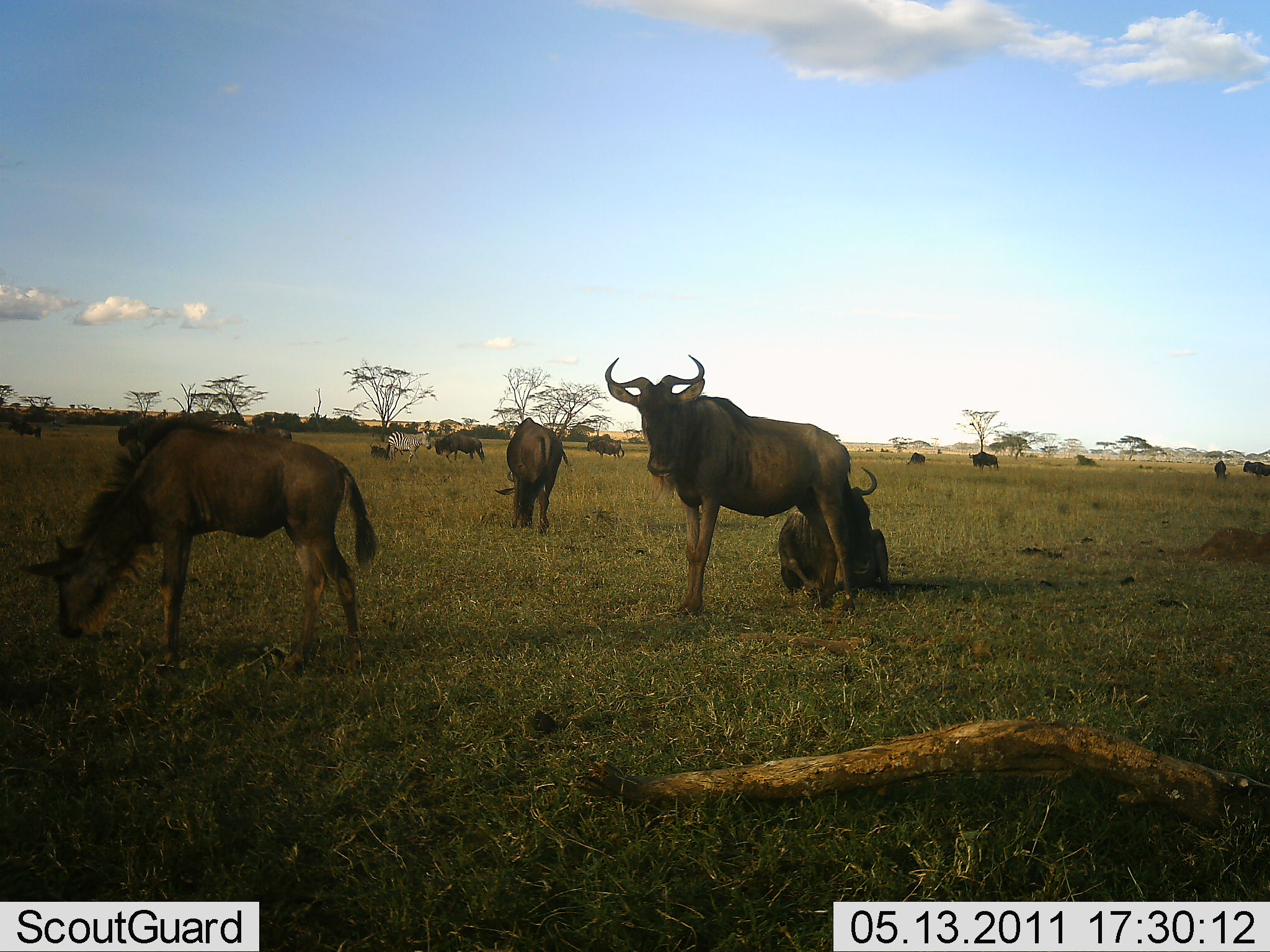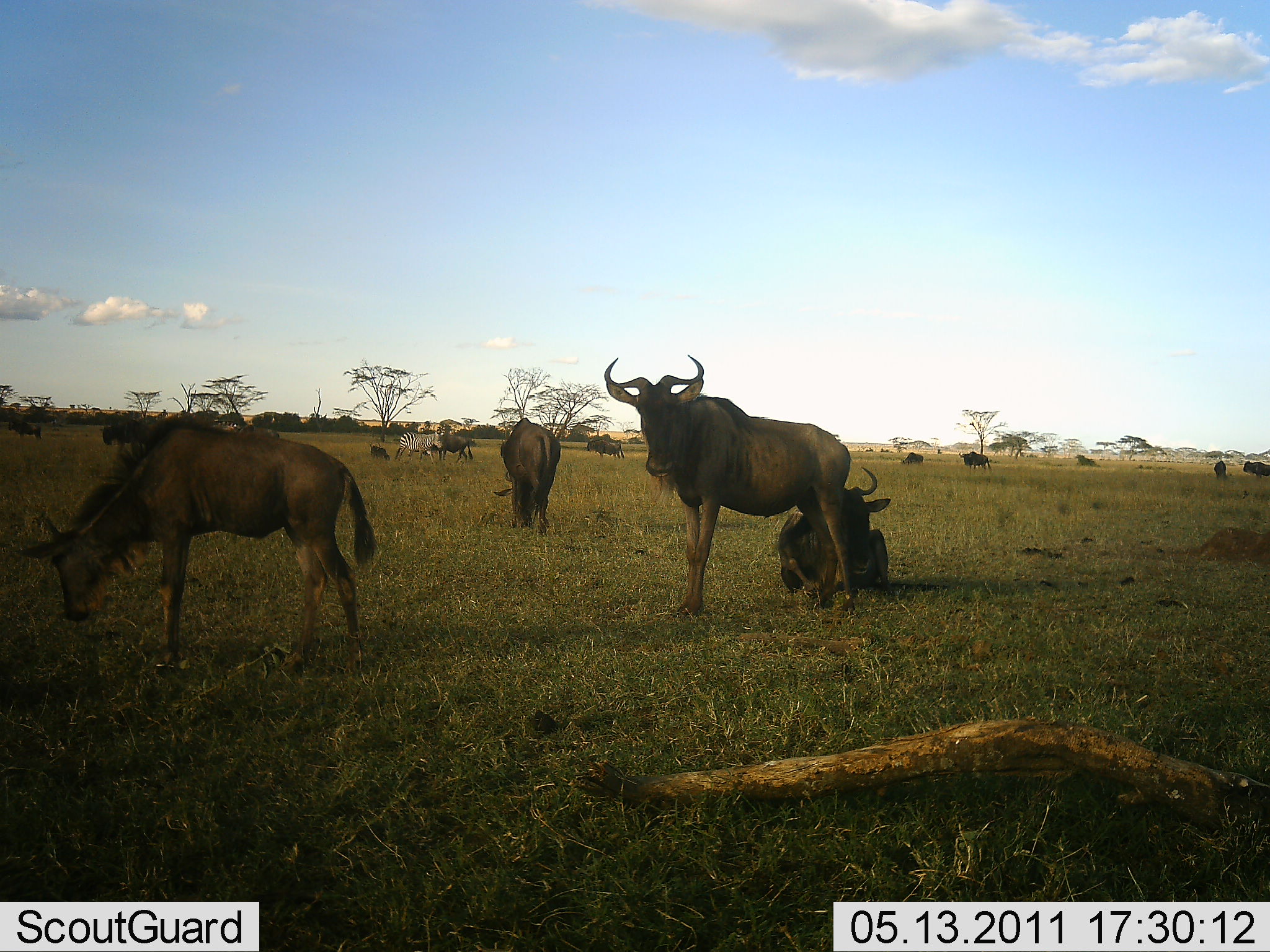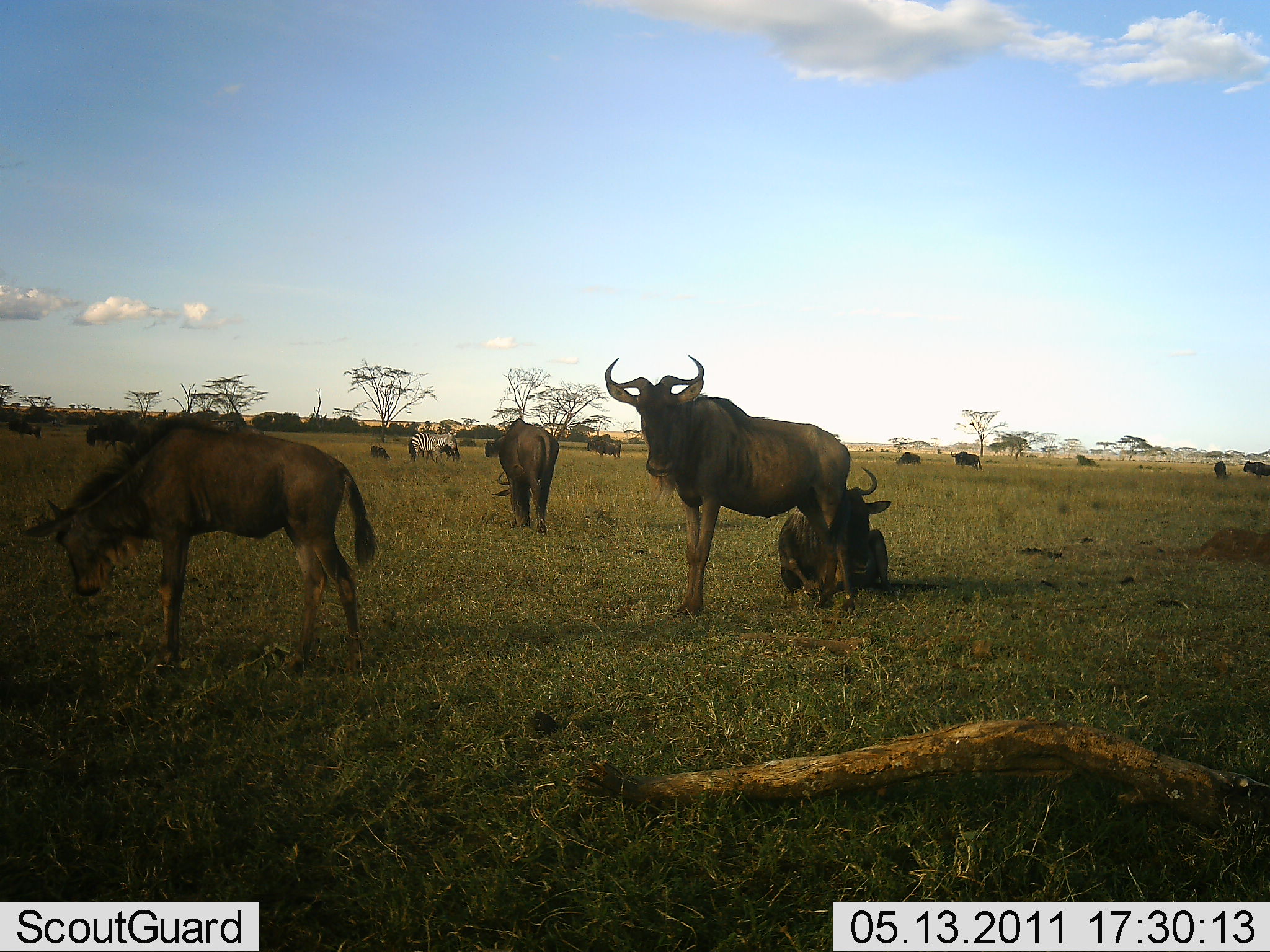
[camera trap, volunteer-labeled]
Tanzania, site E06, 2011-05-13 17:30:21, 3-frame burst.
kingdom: Animalia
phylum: Chordata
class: Mammalia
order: Artiodactyla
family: Bovidae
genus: Connochaetes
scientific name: Connochaetes taurinus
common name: blue wildebeest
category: wildebeest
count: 11-50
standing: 94%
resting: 81%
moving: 31%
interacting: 6%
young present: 12%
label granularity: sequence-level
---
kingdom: Animalia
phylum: Chordata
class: Mammalia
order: Perissodactyla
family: Equidae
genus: Equus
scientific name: Equus quagga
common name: plains zebra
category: zebra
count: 1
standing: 64%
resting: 0%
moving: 36%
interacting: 0%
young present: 0%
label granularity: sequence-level